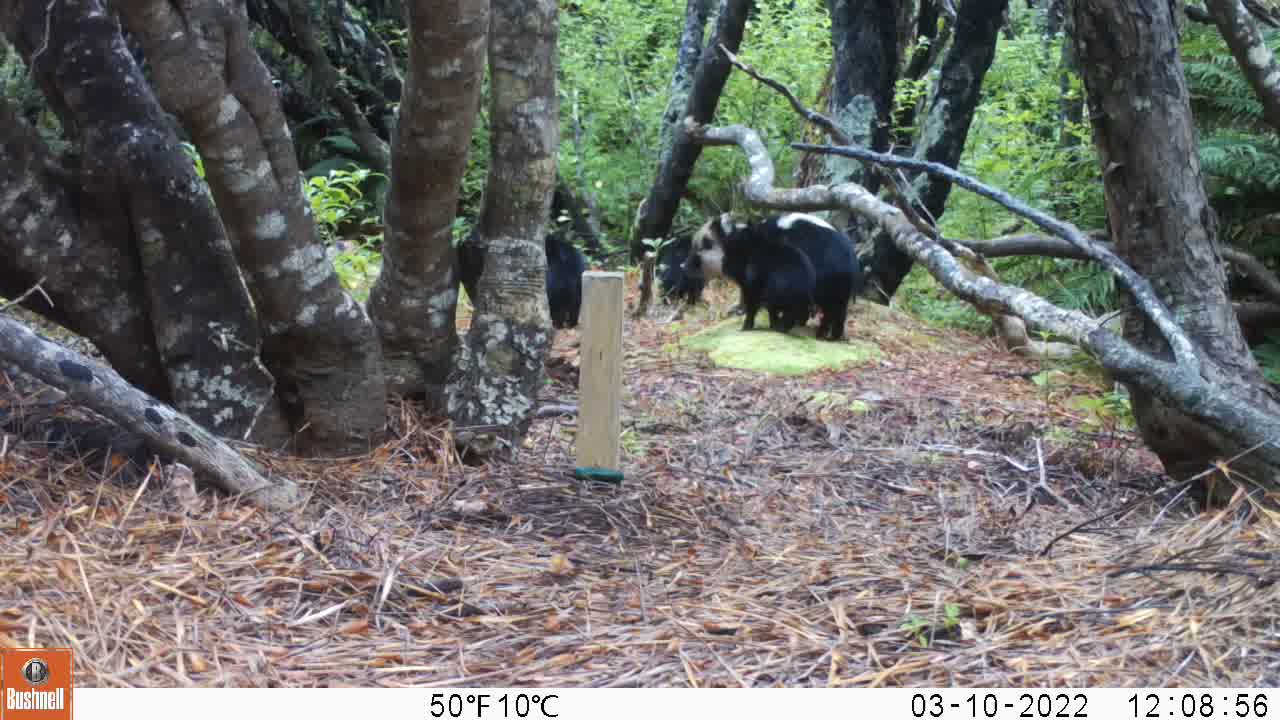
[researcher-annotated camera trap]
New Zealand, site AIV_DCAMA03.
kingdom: Animalia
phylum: Chordata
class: Mammalia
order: Artiodactyla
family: Suidae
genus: Sus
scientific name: Sus scrofa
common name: pig